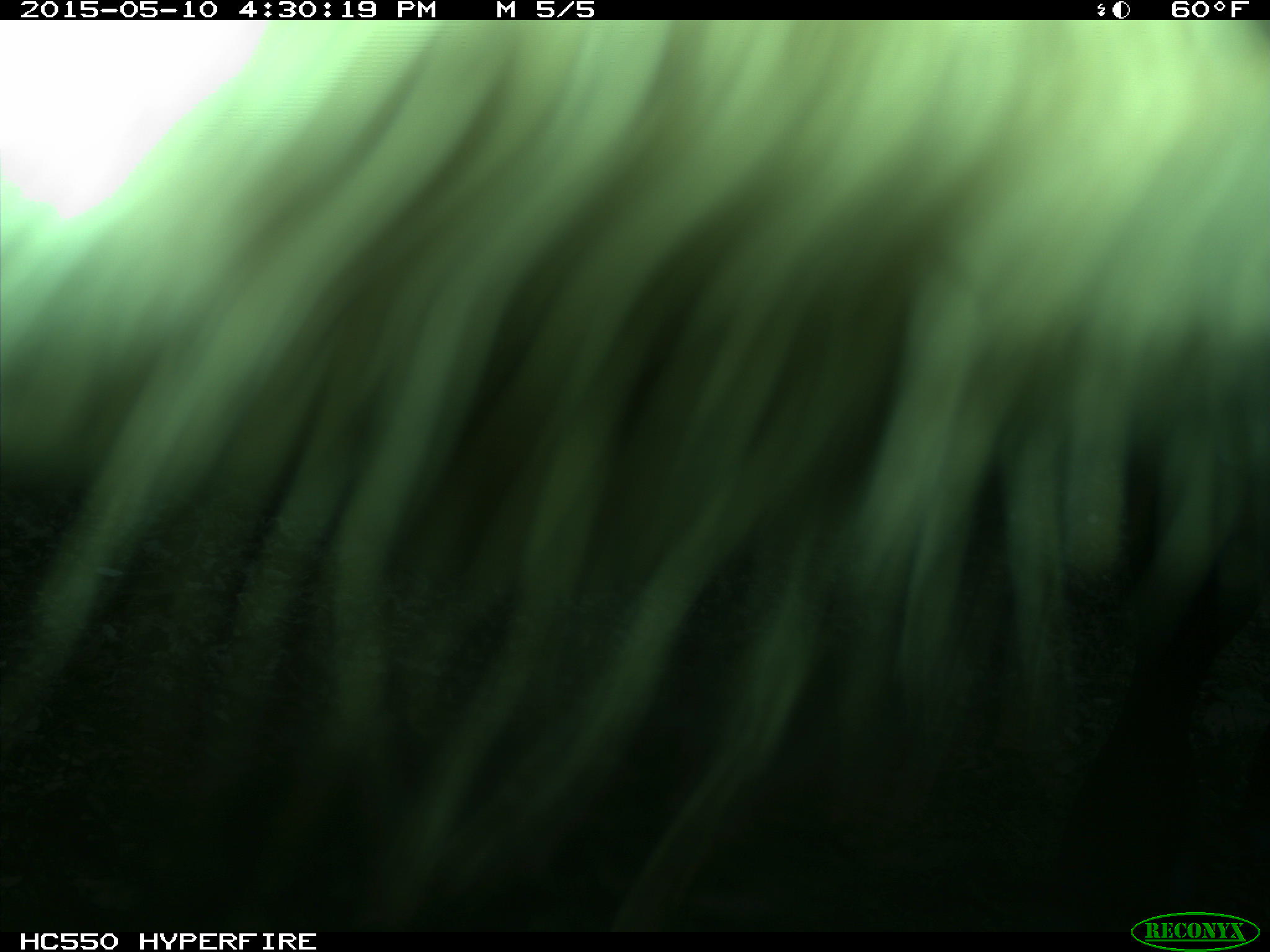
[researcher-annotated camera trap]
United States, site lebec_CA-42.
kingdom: Animalia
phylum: Chordata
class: Mammalia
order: Artiodactyla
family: Bovidae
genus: Bos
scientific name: Bos taurus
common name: domestic cow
Bos taurus (domestic cow).